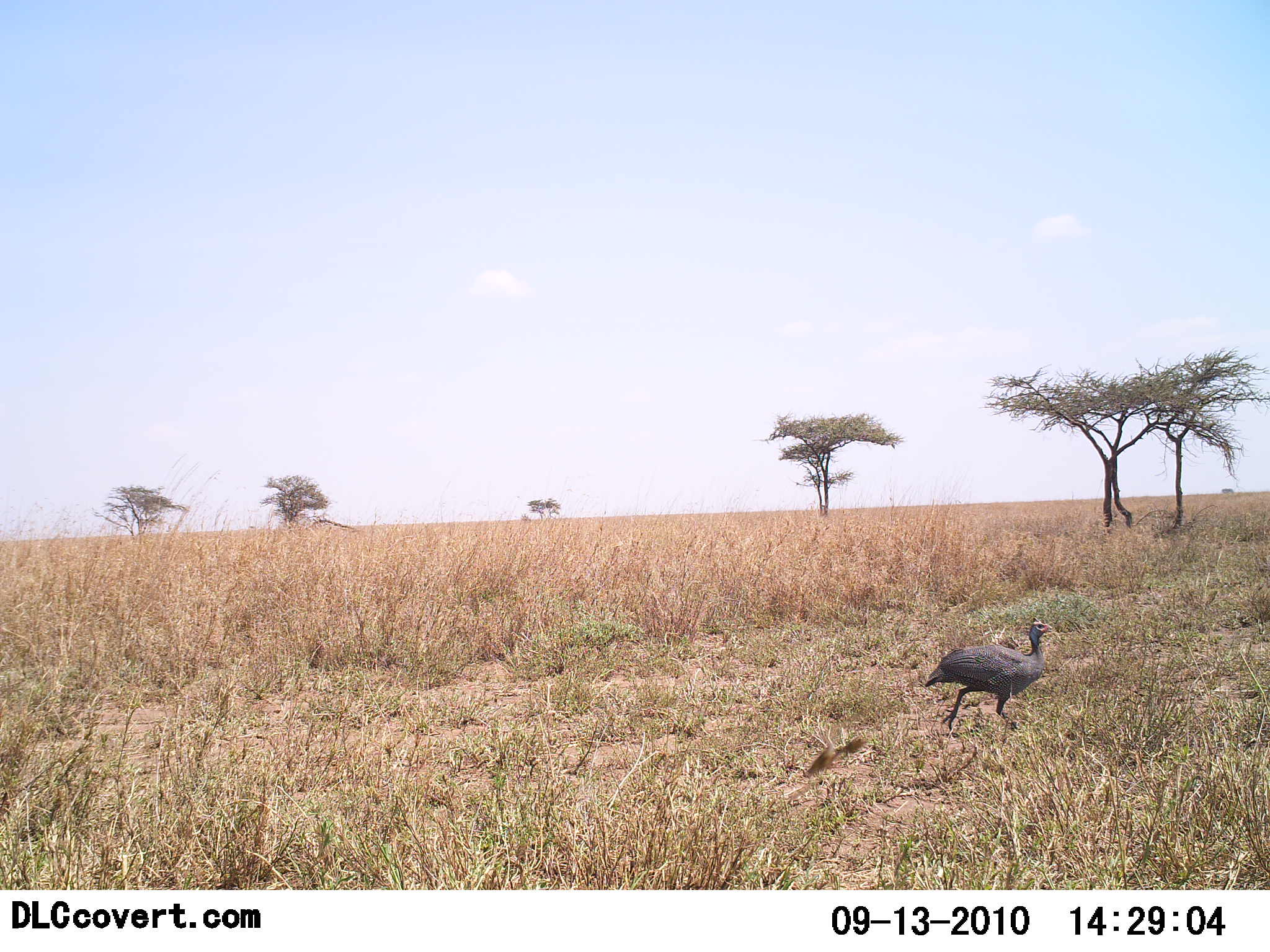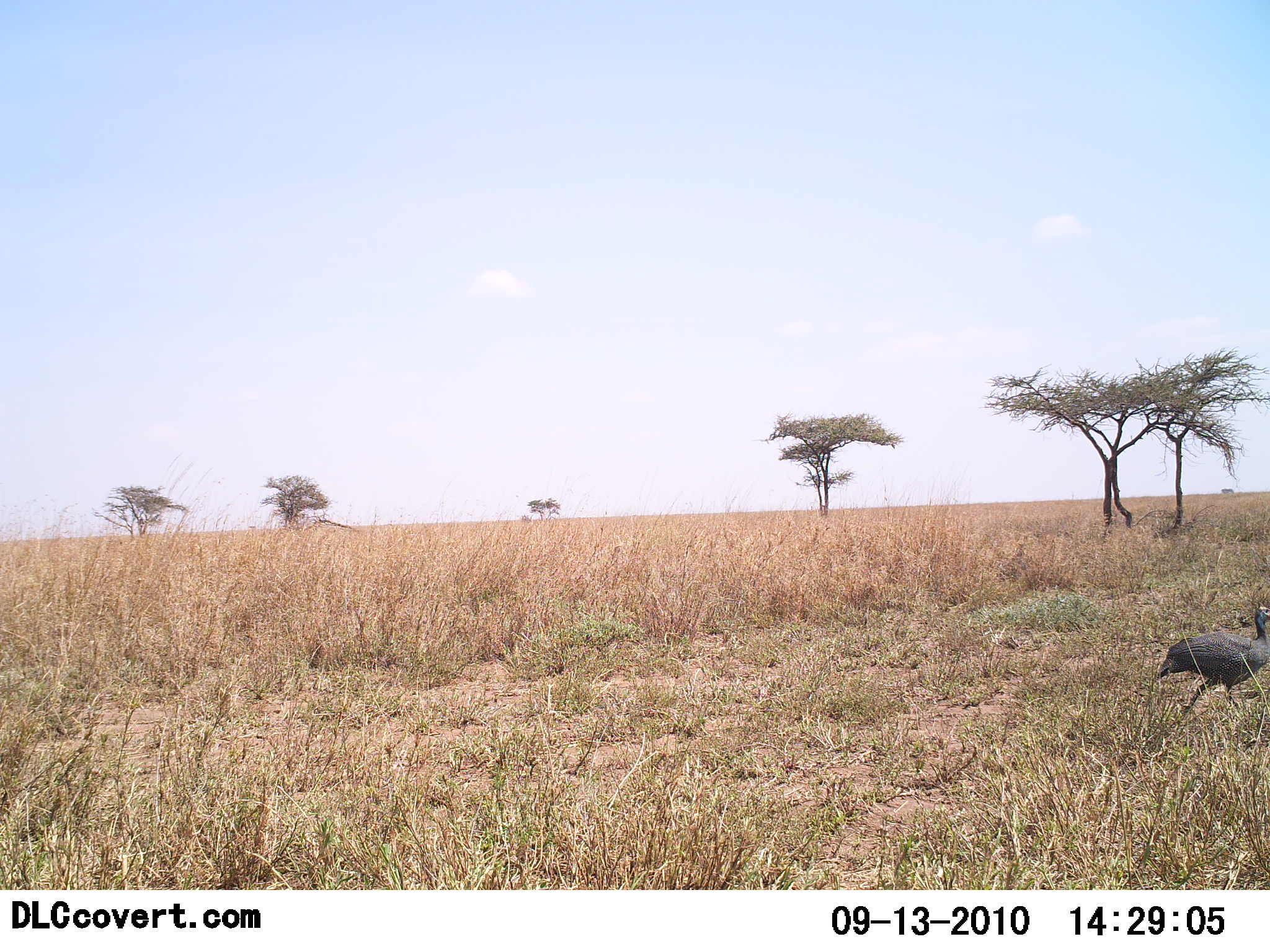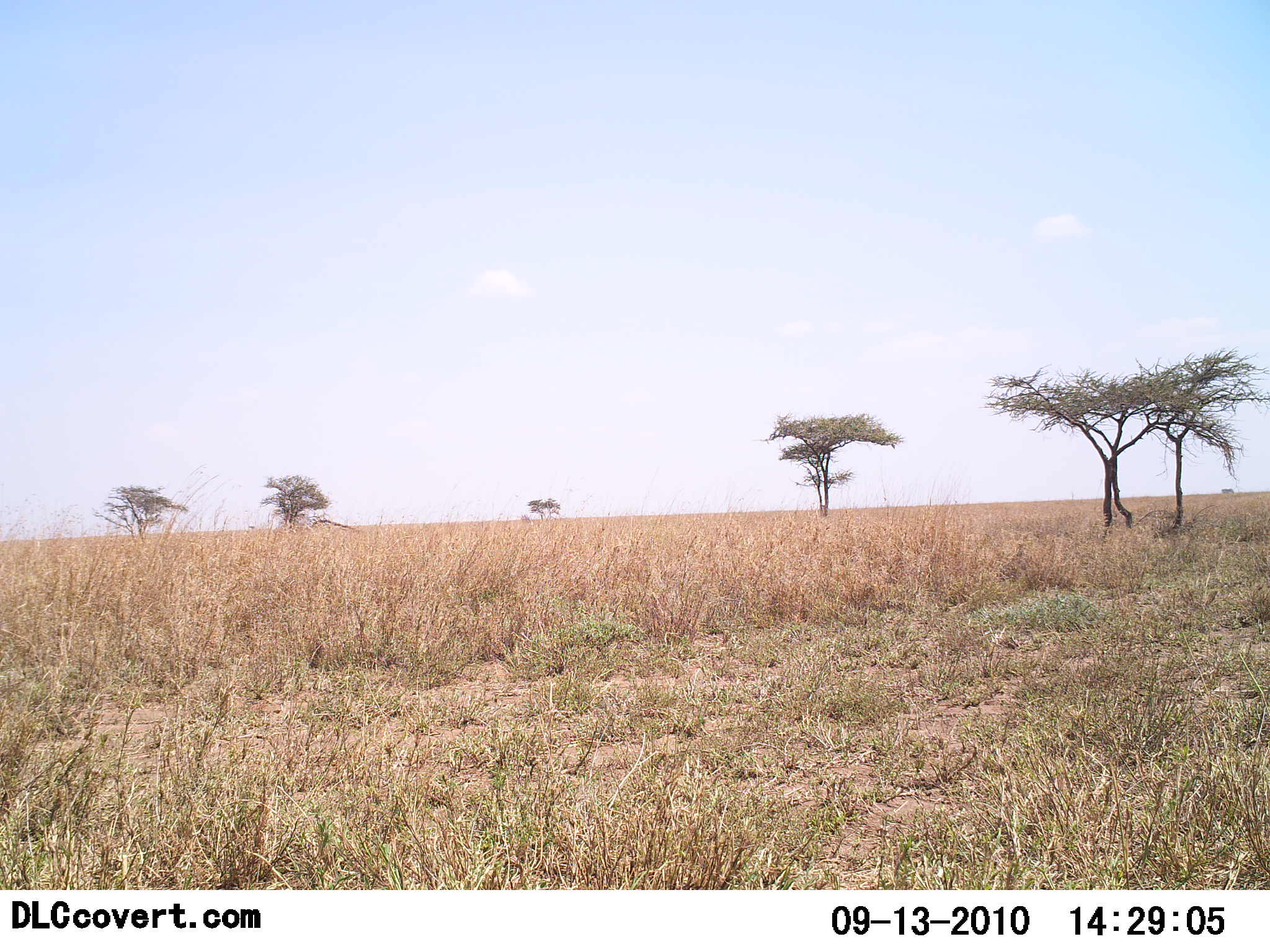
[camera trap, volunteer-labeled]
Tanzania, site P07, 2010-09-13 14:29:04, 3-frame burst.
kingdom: Animalia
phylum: Chordata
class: Aves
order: Galliformes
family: Numididae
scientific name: Numididae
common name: guinea fowl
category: guineafowl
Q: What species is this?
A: Guineafowl (guinea fowl) (Numididae).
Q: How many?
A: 1.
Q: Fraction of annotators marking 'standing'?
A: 6%.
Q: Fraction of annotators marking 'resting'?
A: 0%.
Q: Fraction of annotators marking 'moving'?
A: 100%.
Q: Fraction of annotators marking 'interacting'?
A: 0%.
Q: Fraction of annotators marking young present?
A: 6%.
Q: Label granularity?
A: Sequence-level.